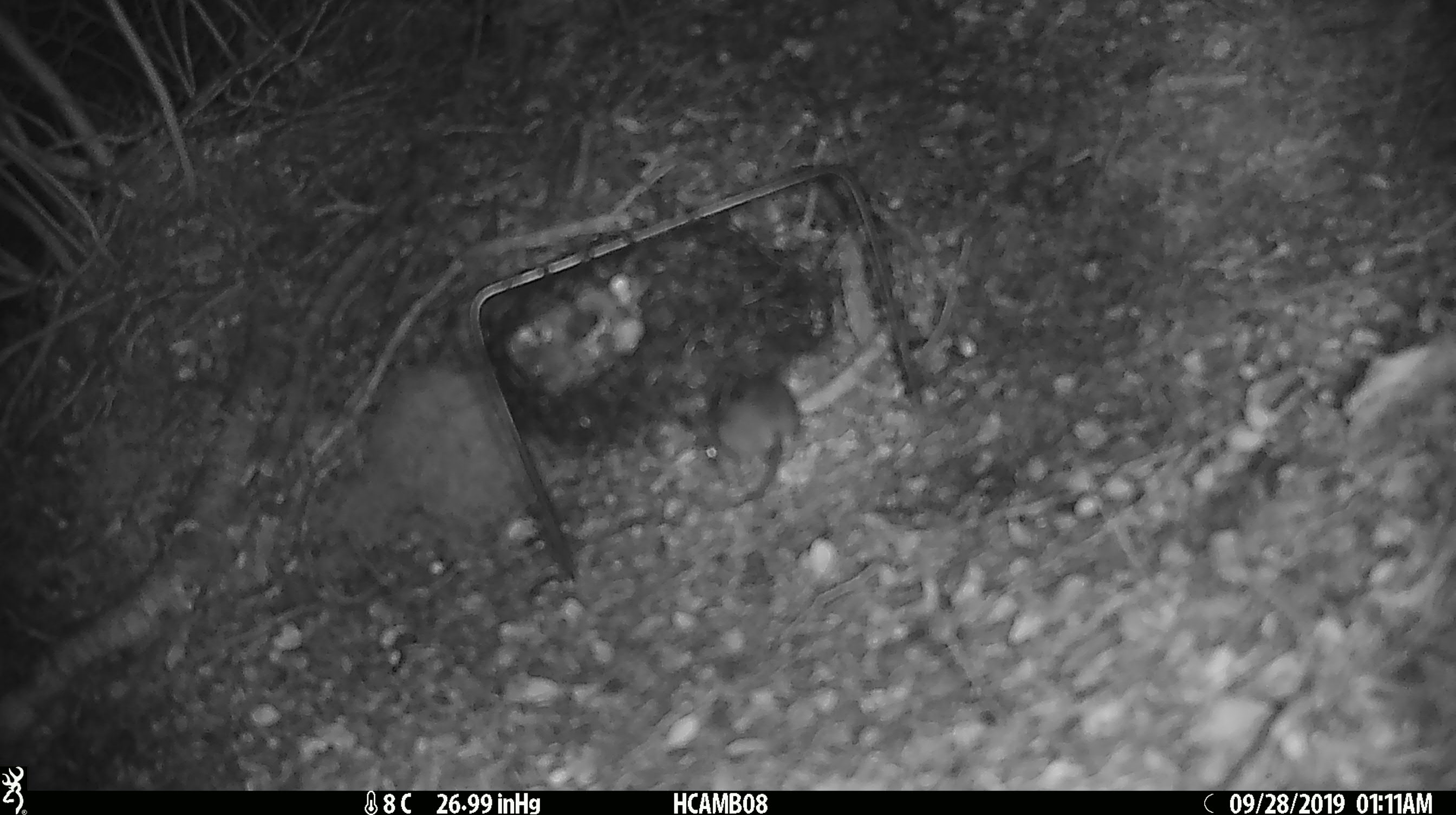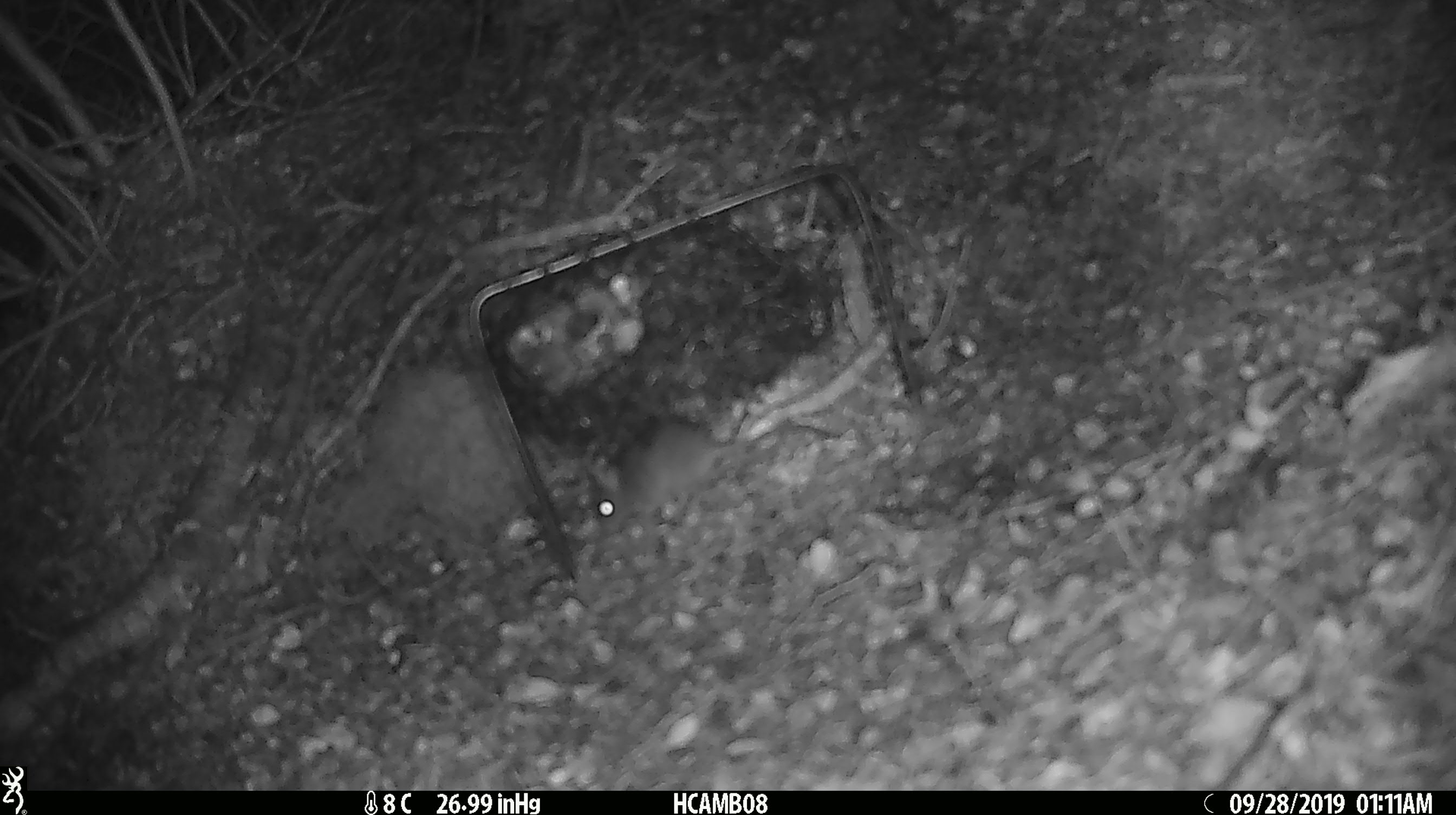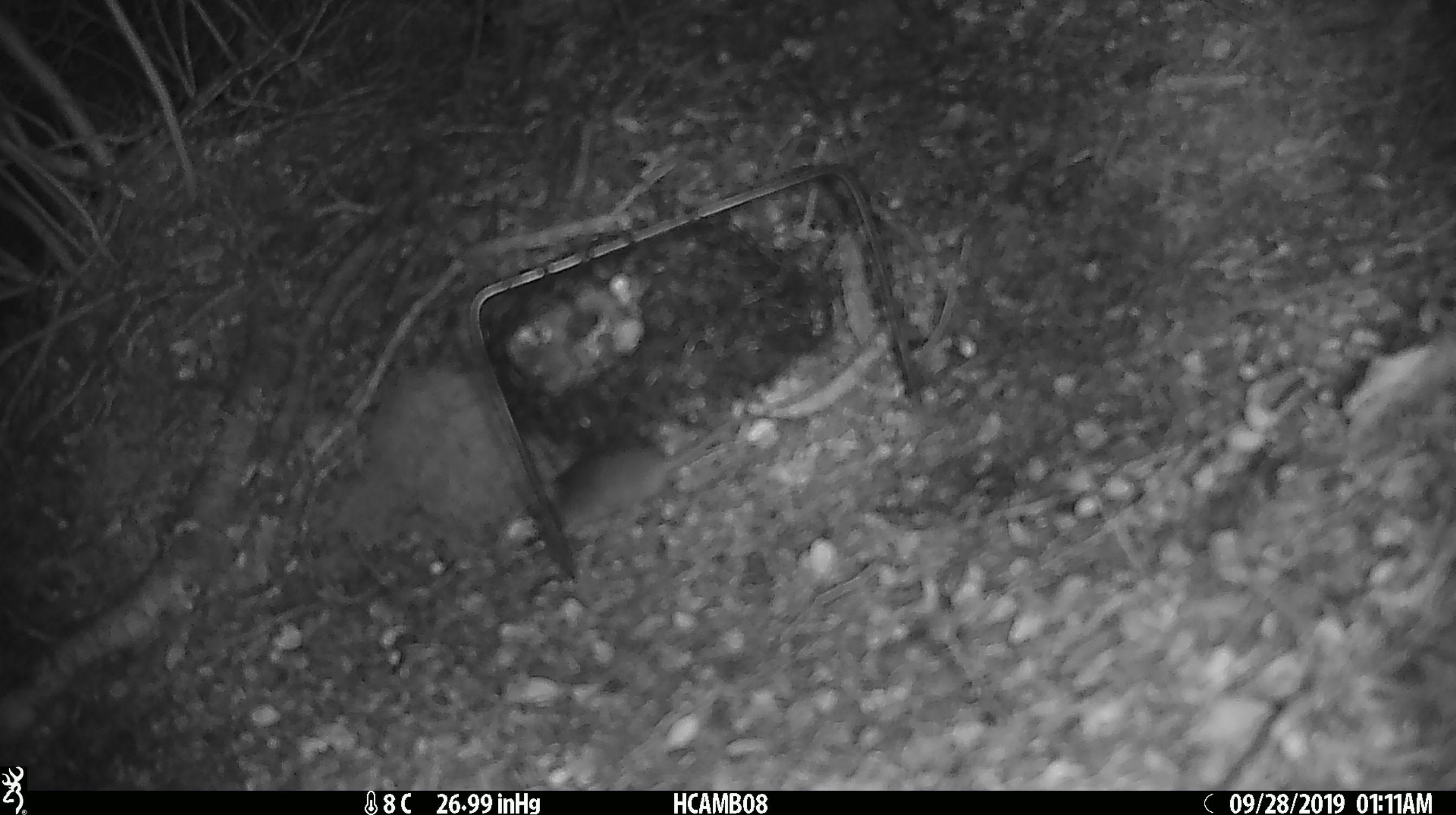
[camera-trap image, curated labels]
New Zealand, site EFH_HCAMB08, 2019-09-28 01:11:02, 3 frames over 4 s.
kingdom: Animalia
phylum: Chordata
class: Mammalia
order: Rodentia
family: Muridae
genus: Mus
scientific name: Mus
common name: mouse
Mouse (Mus).